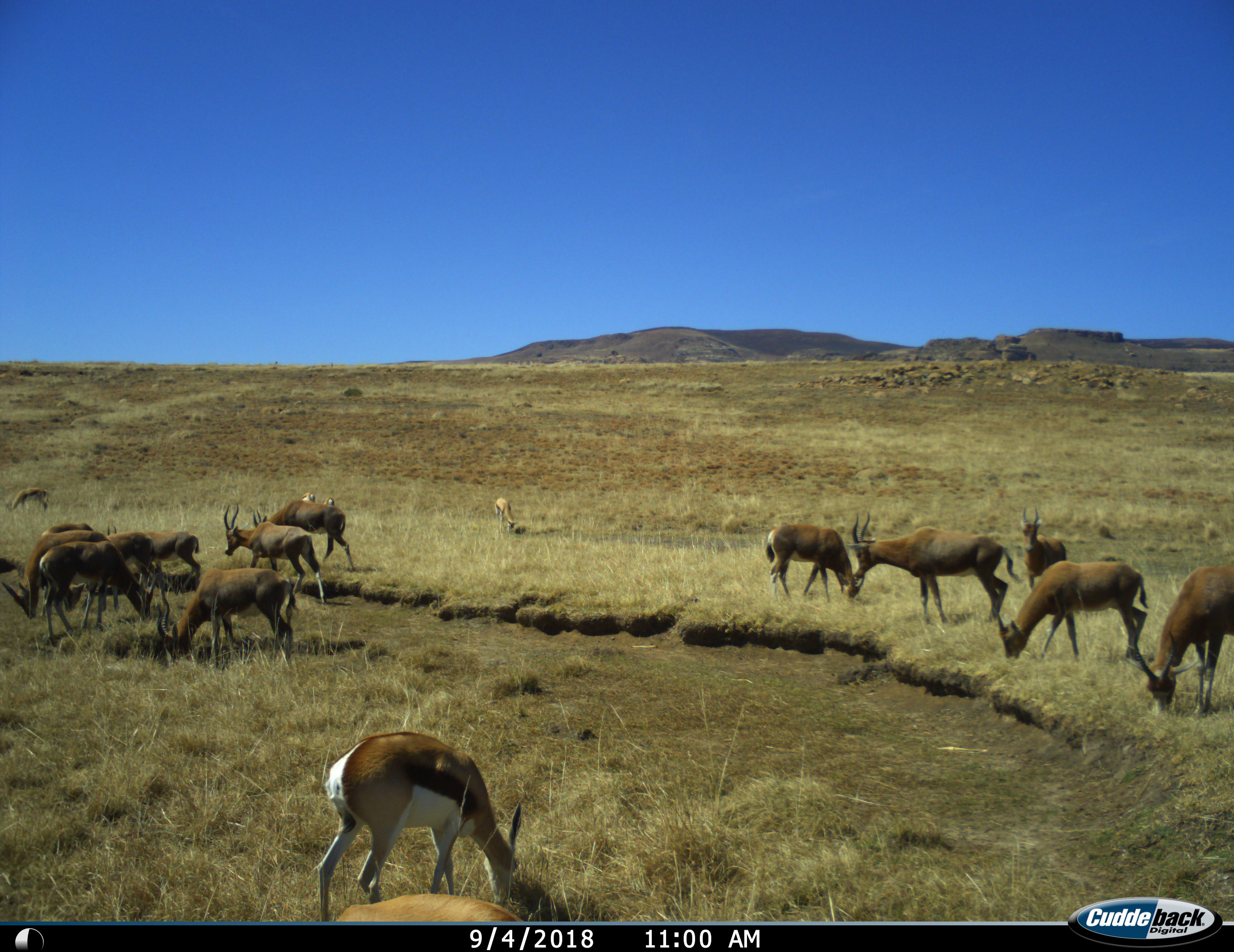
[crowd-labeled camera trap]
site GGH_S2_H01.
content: unidentified animal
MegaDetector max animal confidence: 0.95